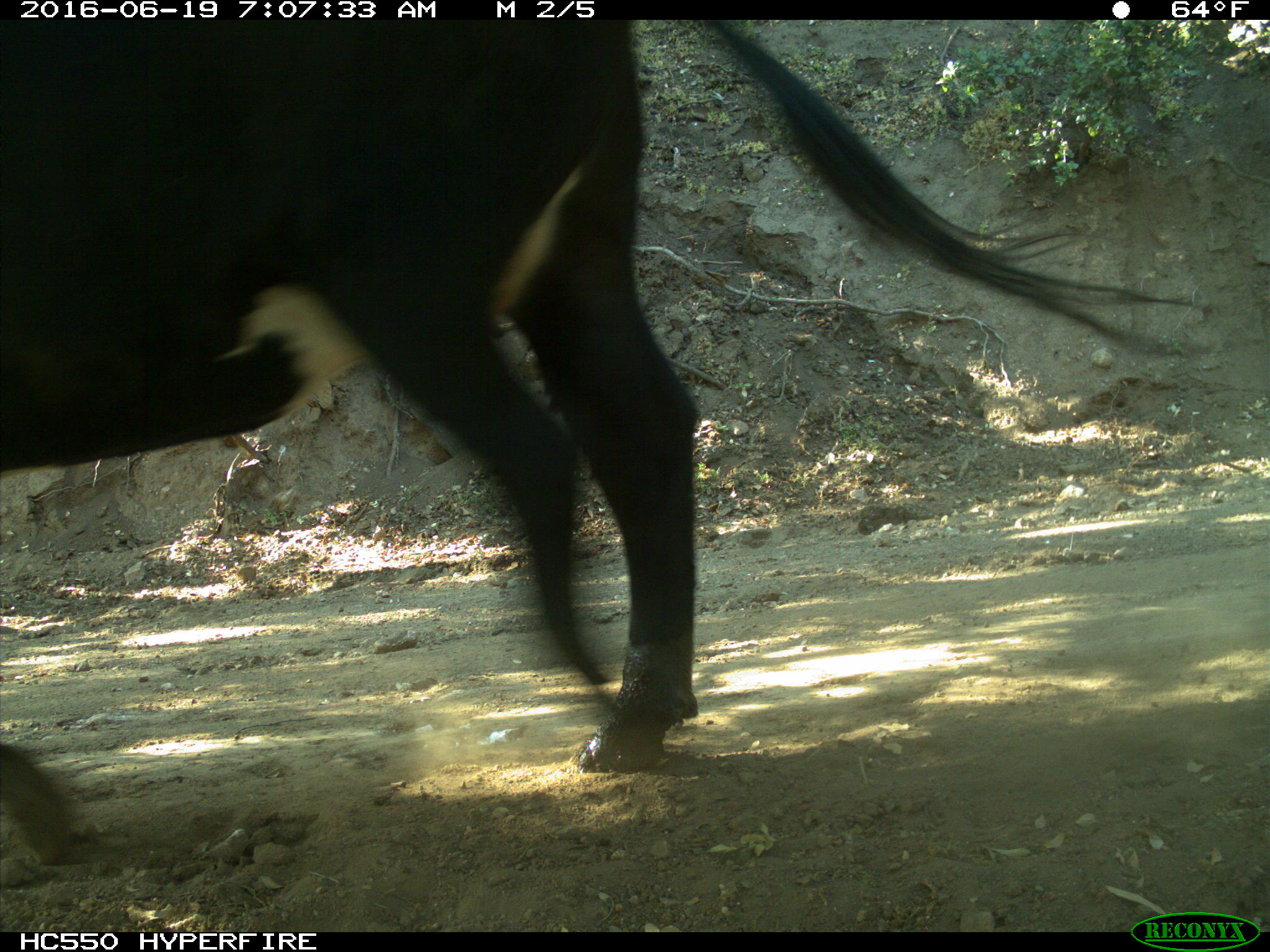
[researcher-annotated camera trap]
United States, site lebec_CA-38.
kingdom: Animalia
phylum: Chordata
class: Mammalia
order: Artiodactyla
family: Bovidae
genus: Bos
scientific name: Bos taurus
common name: domestic cow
Bos taurus (domestic cow).